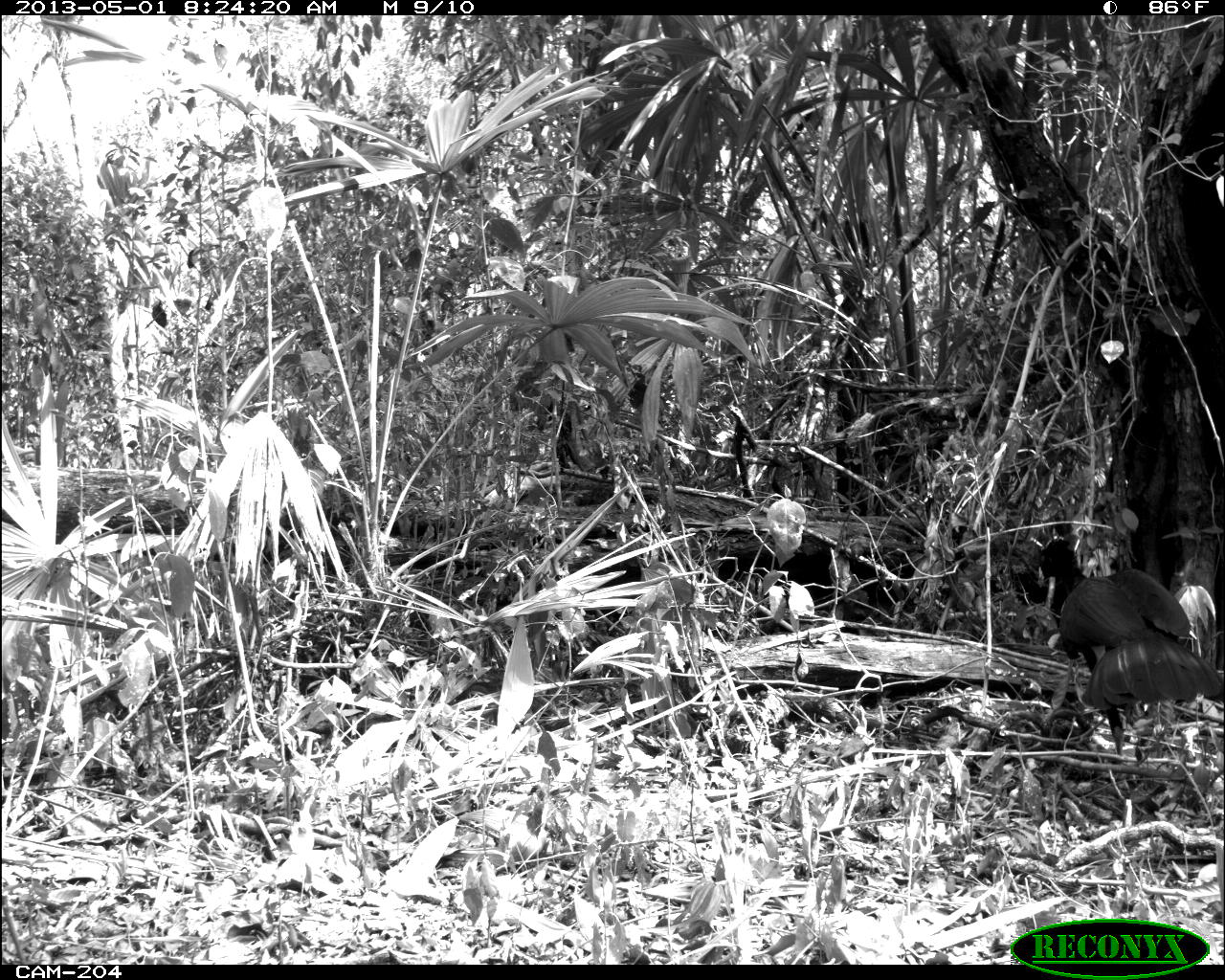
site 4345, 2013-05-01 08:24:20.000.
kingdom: Animalia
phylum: Chordata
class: Aves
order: Galliformes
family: Cracidae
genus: Crax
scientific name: Crax rubra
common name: great curassow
Crax rubra (great curassow), count 1, sex male.